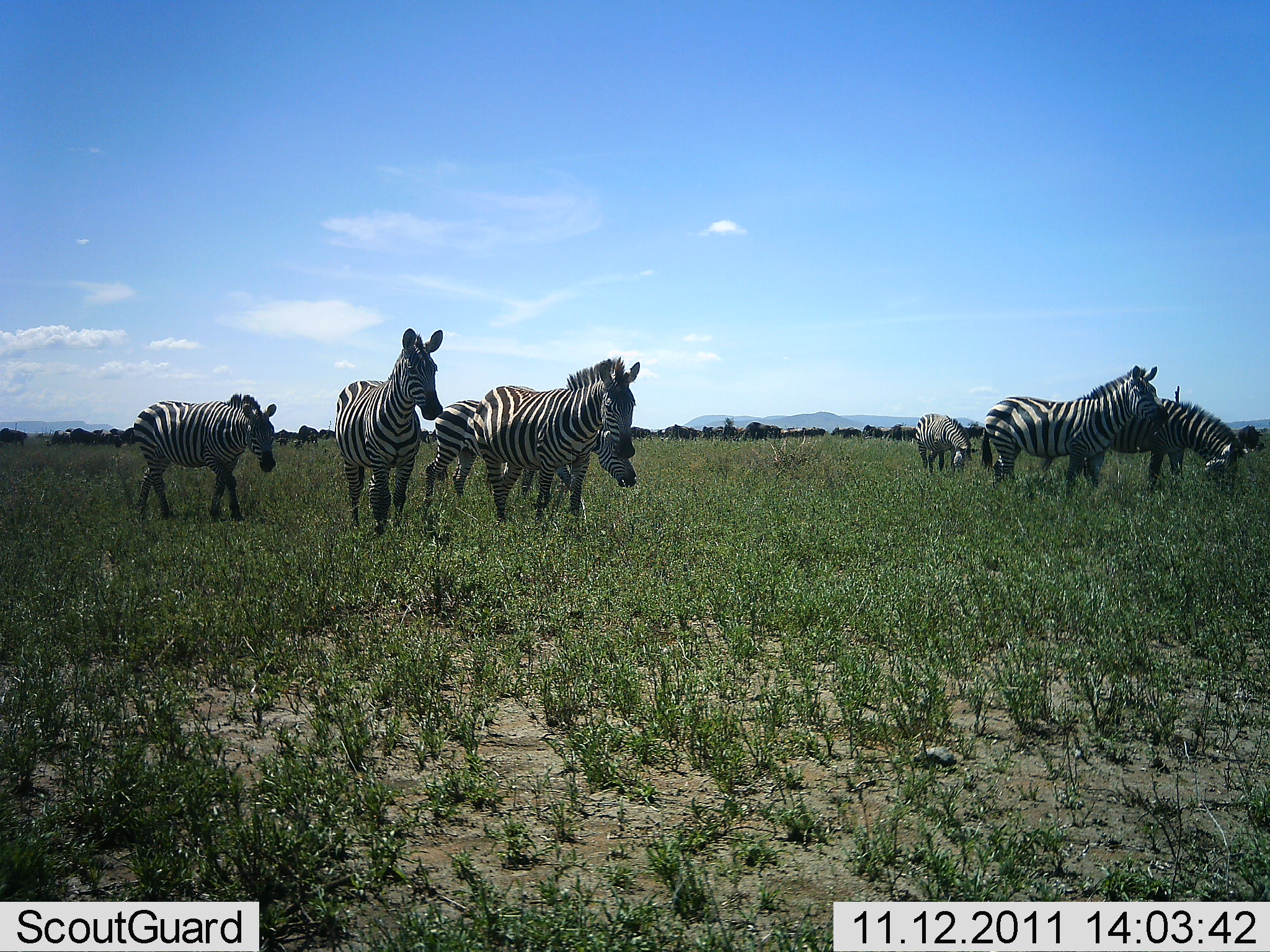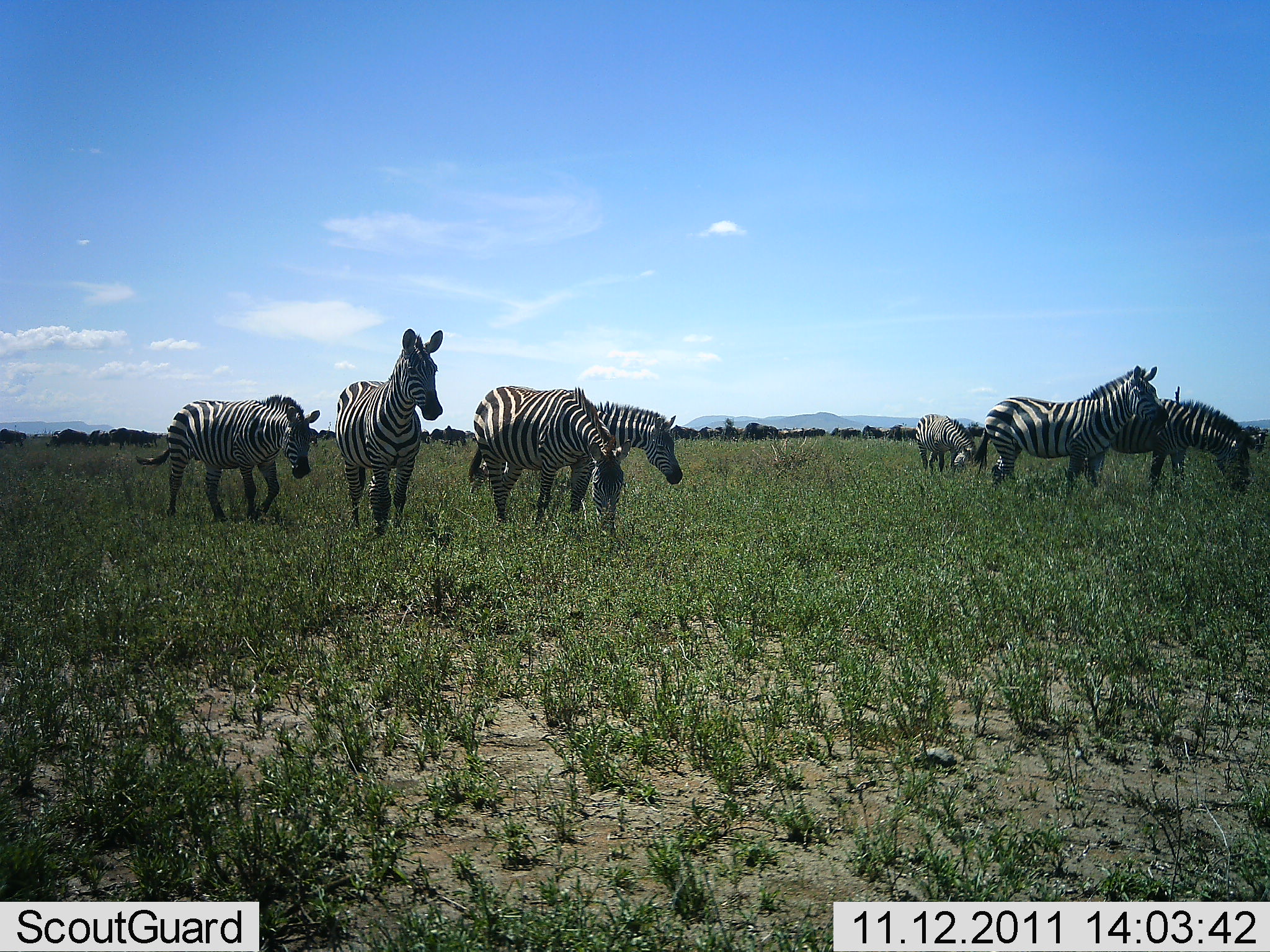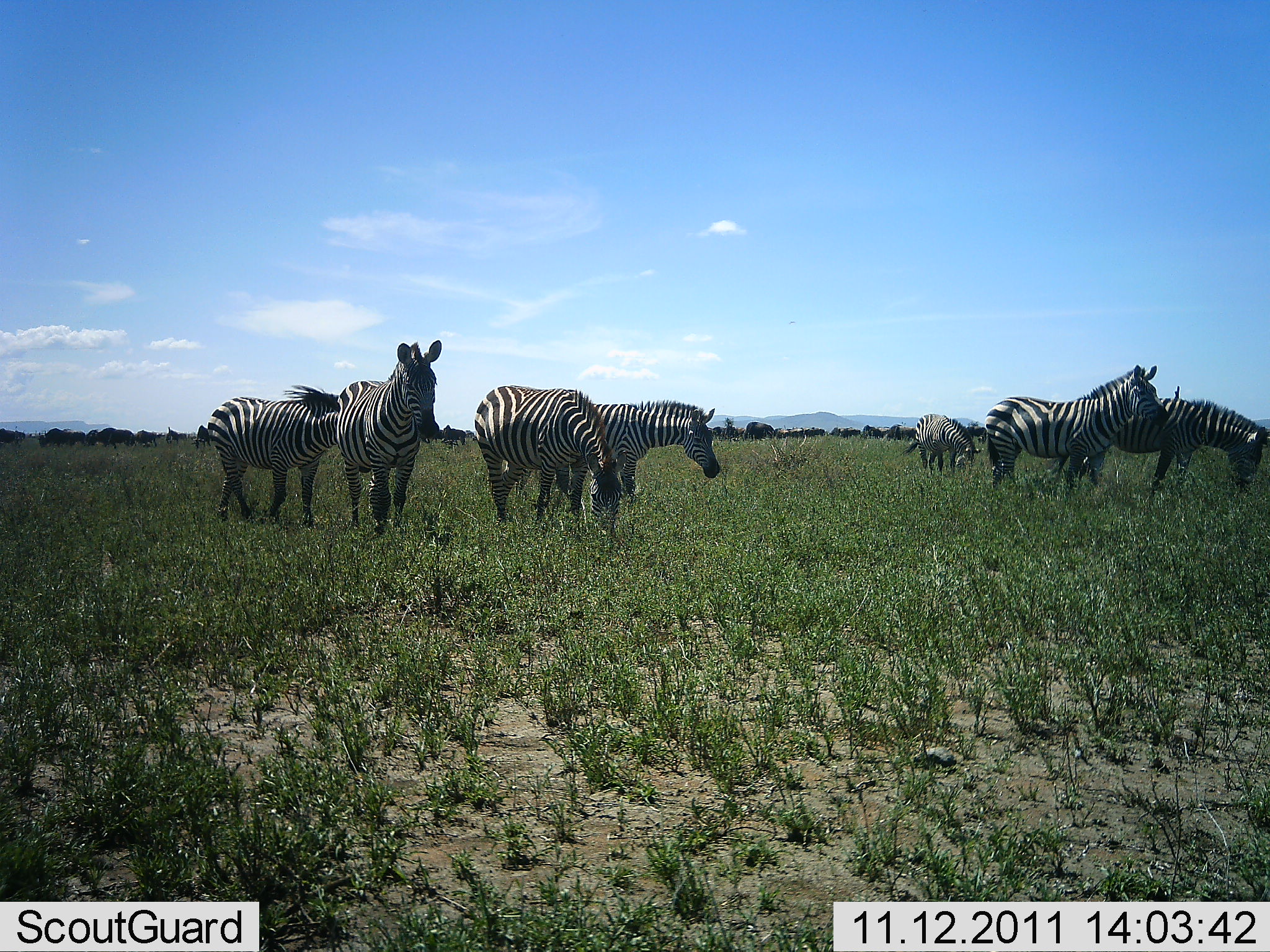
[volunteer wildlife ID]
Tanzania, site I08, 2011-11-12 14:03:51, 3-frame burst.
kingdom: Animalia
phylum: Chordata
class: Mammalia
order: Perissodactyla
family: Equidae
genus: Equus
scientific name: Equus quagga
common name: plains zebra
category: zebra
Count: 7.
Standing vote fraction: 75%.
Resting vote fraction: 8%.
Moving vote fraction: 58%.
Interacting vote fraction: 0%.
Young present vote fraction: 0%.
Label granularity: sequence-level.